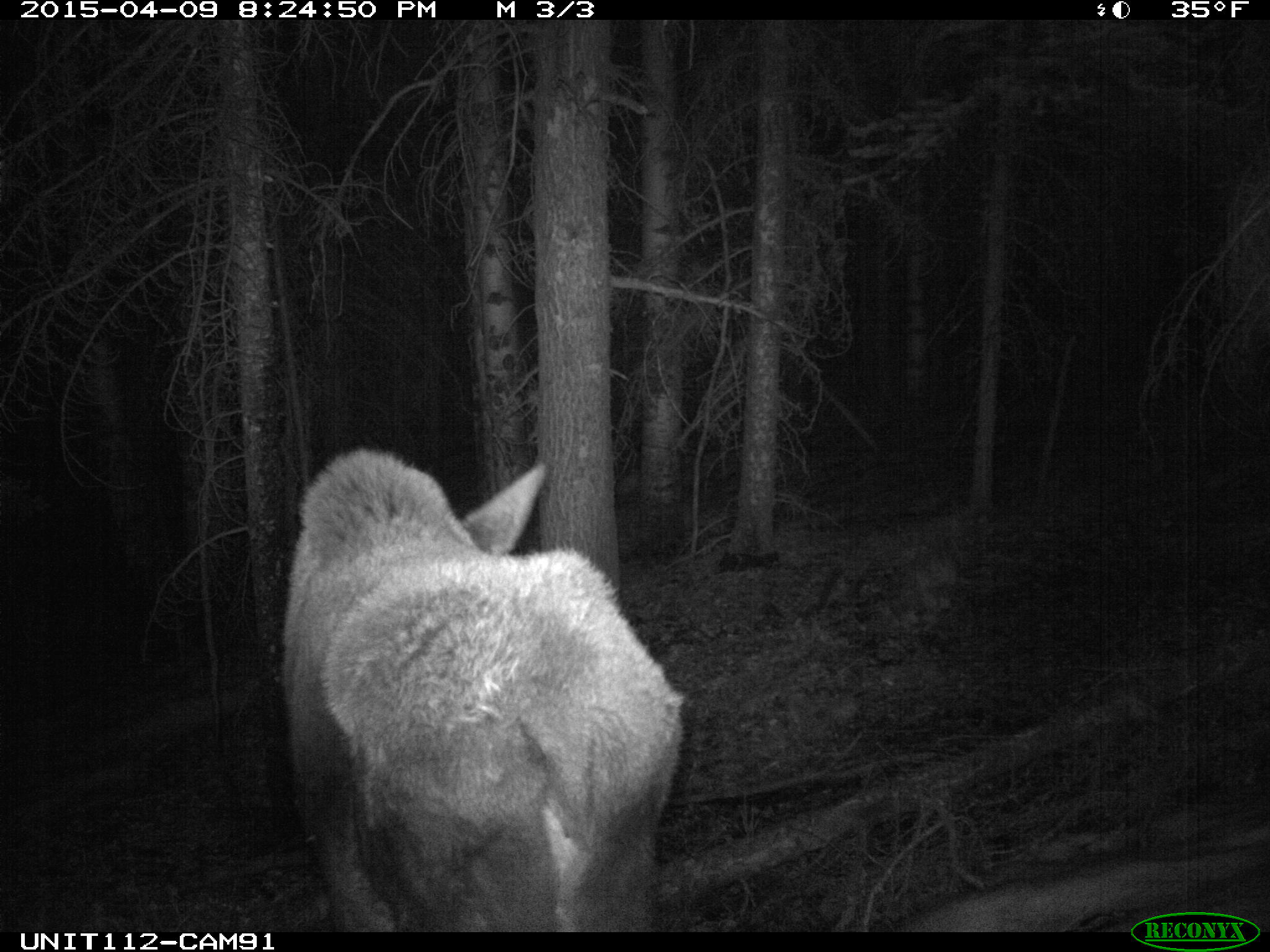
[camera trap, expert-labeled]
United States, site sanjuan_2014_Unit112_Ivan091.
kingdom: Animalia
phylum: Chordata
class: Mammalia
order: Artiodactyla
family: Cervidae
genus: Alces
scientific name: Alces alces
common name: moose